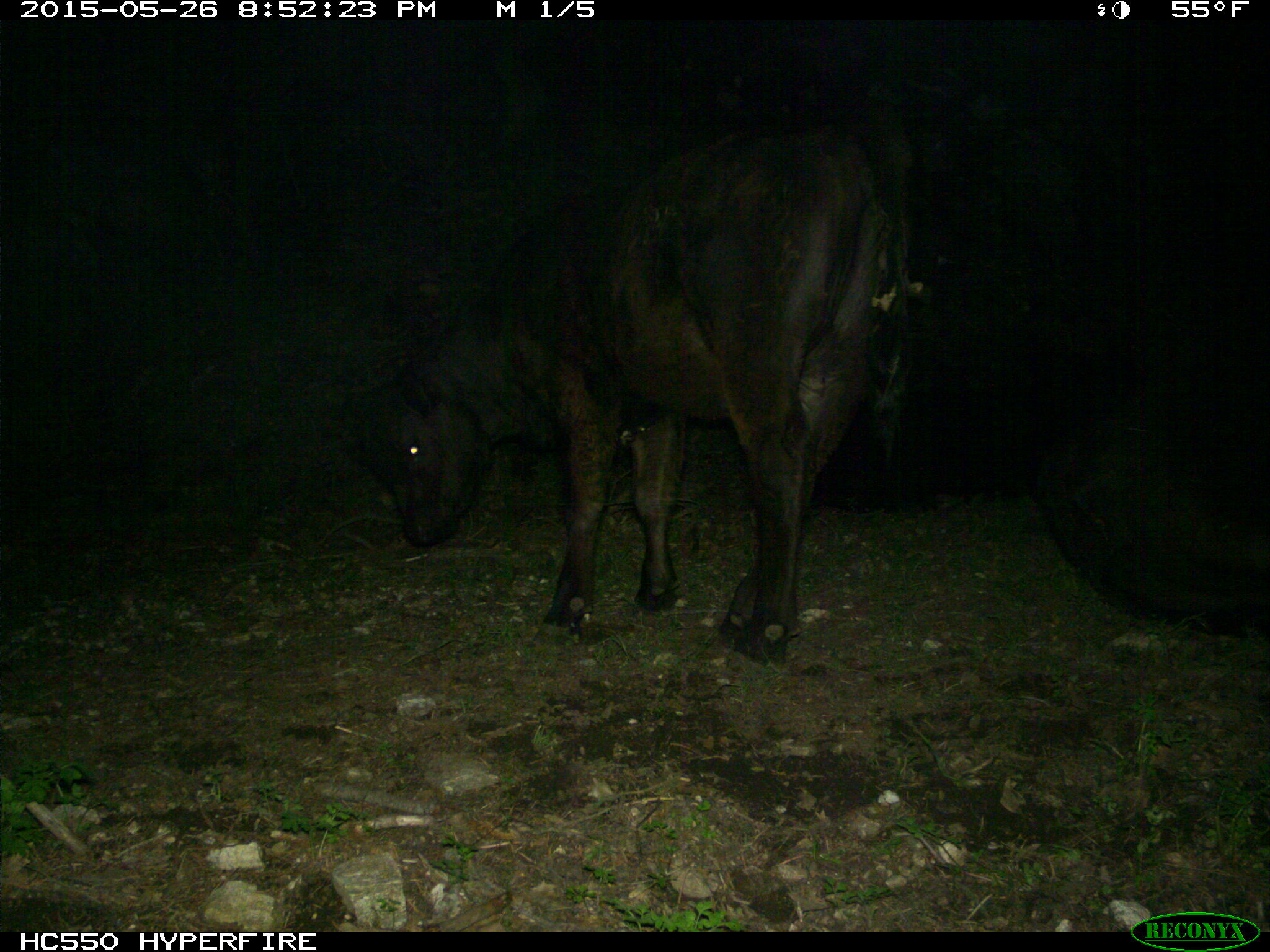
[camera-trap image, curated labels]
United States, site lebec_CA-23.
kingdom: Animalia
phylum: Chordata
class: Mammalia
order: Artiodactyla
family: Bovidae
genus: Bos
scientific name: Bos taurus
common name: domestic cow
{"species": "Bos taurus (domestic cow)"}